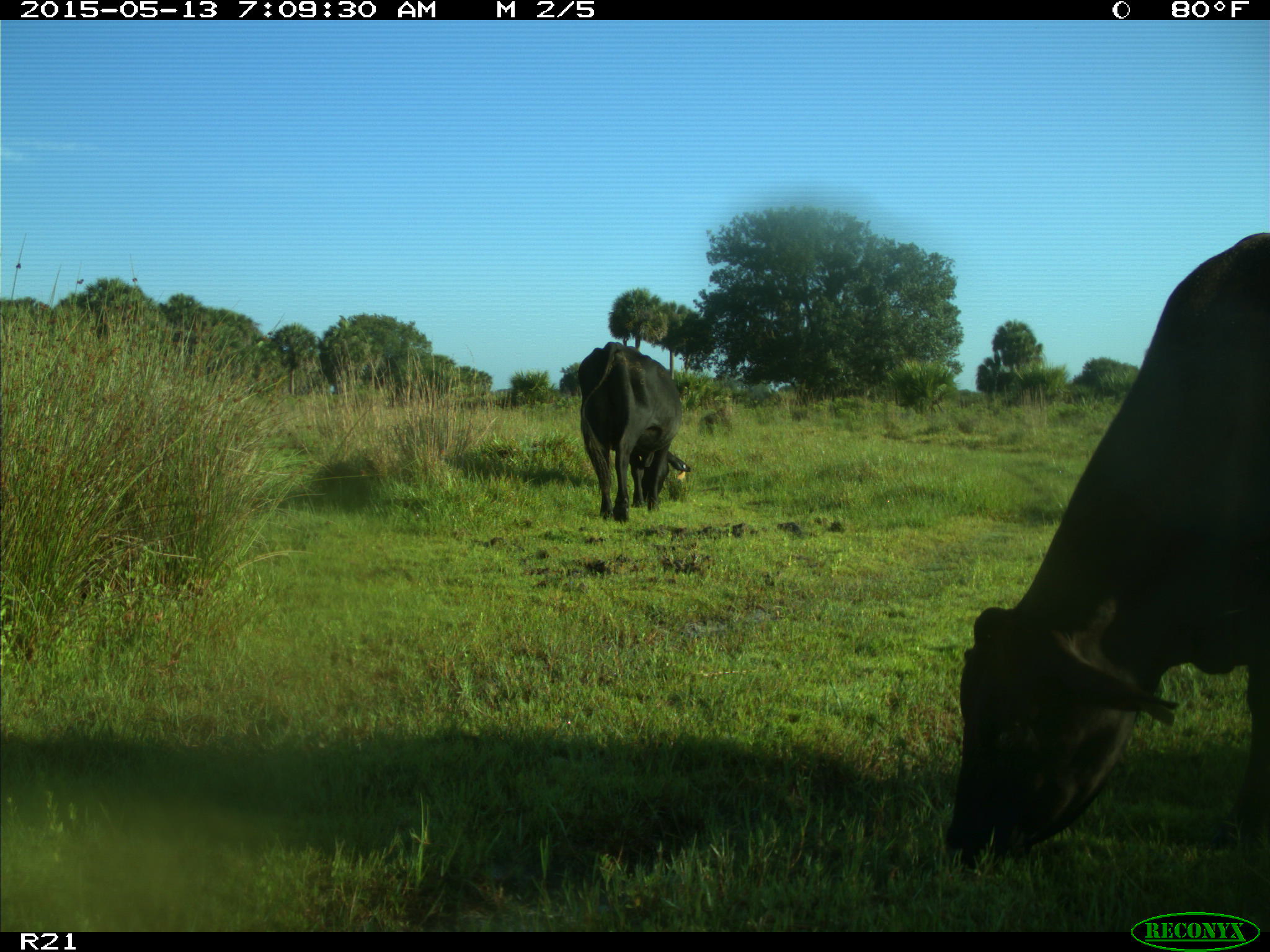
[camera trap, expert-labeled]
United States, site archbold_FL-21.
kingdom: Animalia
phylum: Chordata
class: Mammalia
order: Artiodactyla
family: Bovidae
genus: Bos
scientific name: Bos taurus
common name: domestic cow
Bos taurus (domestic cow).